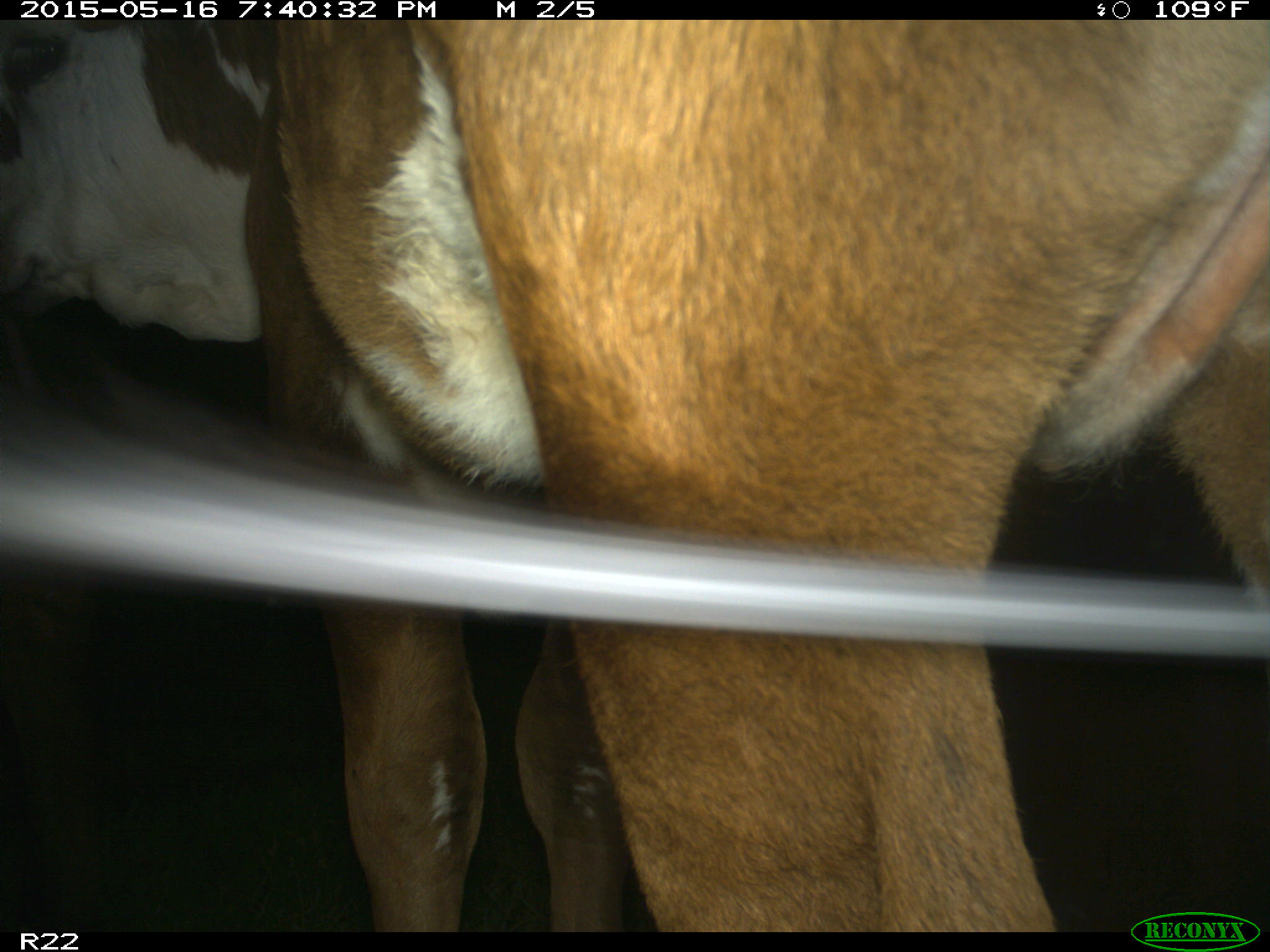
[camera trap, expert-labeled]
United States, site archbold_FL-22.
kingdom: Animalia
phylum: Chordata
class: Mammalia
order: Artiodactyla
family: Bovidae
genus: Bos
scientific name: Bos taurus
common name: domestic cow